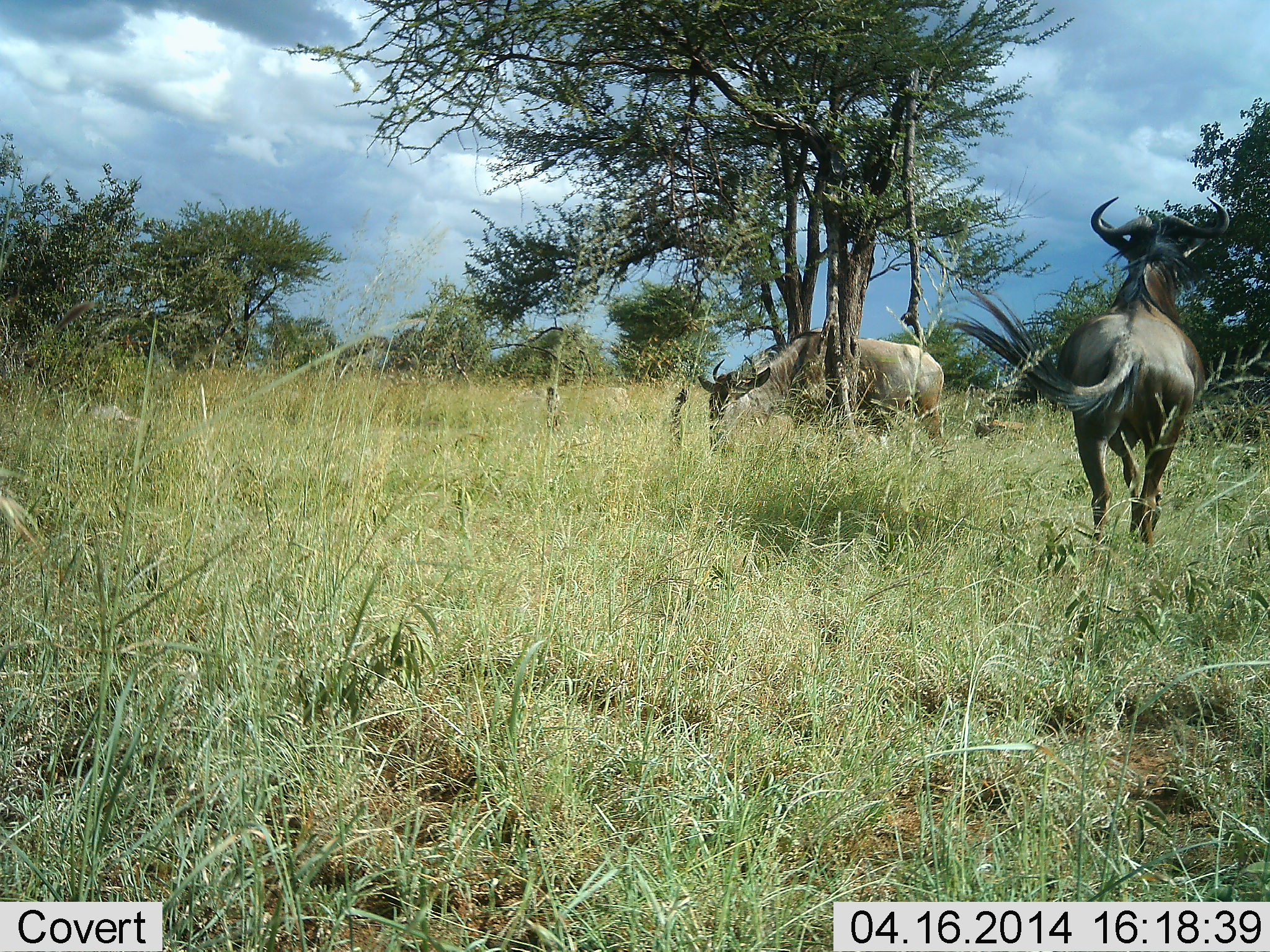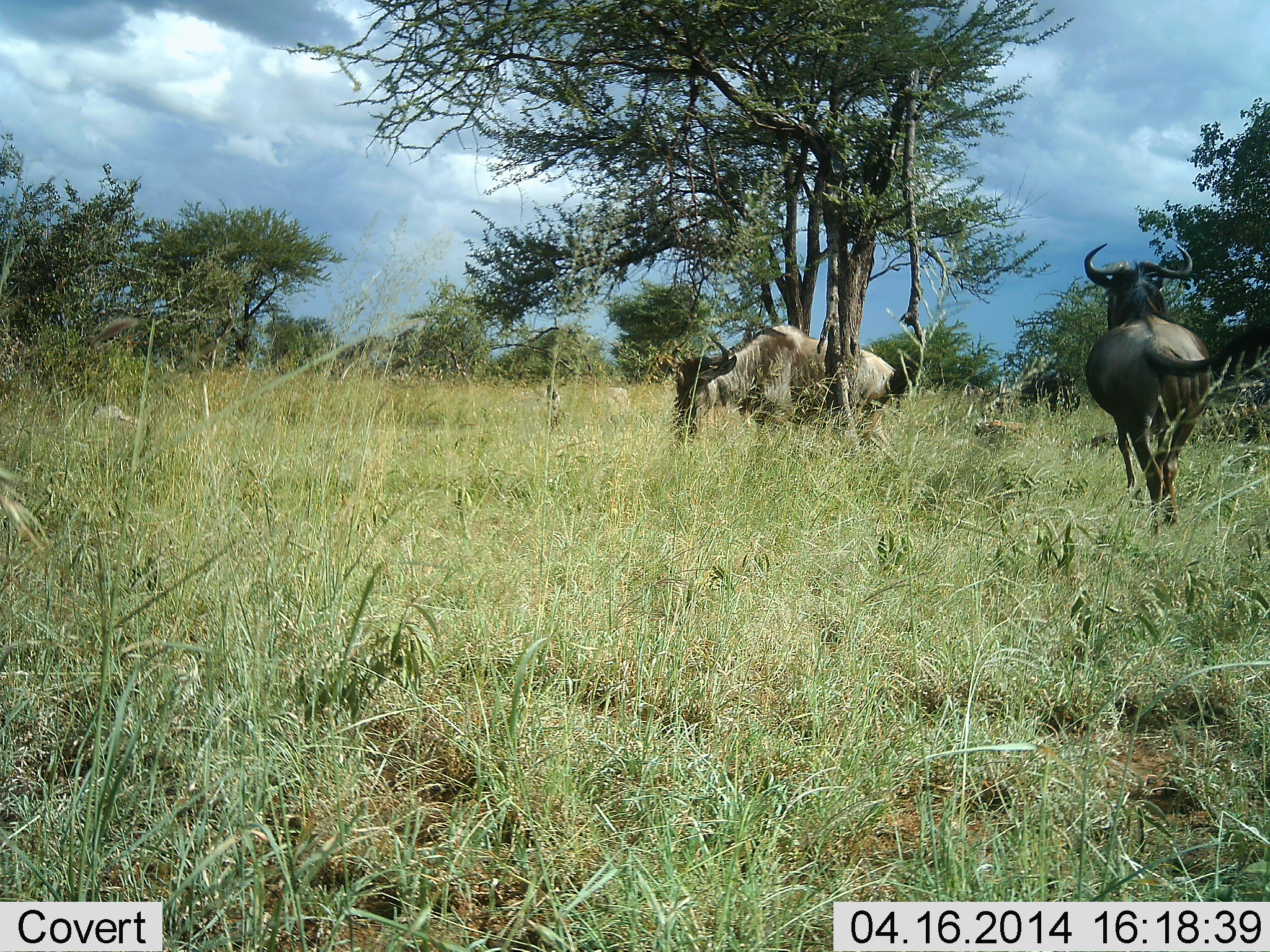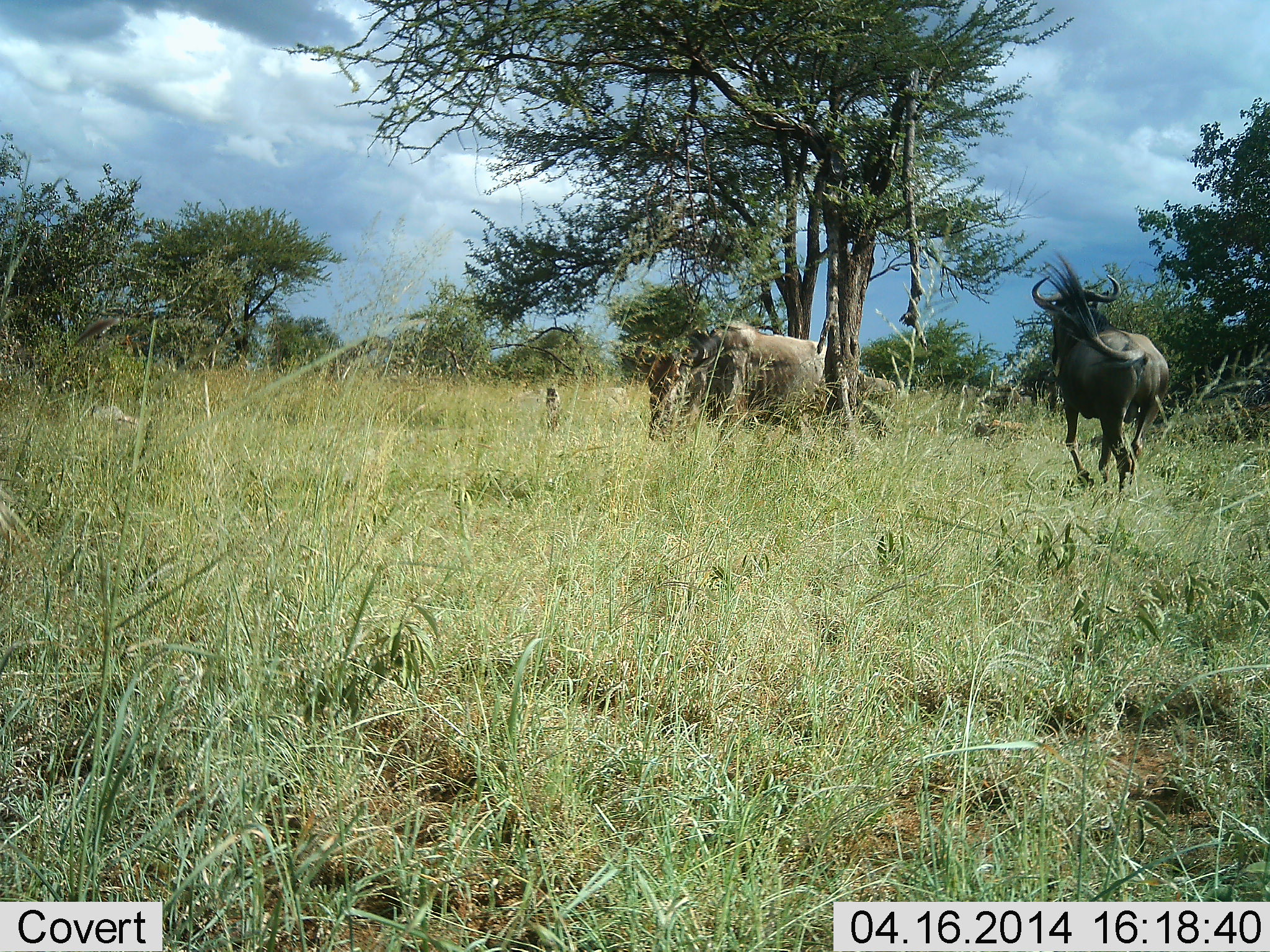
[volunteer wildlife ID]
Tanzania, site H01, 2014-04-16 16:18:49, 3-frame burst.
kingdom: Animalia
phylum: Chordata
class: Mammalia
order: Artiodactyla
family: Bovidae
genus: Connochaetes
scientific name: Connochaetes taurinus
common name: blue wildebeest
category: wildebeest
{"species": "wildebeest (blue wildebeest) (Connochaetes taurinus)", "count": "2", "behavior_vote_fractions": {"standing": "10%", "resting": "10%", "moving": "100%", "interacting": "20%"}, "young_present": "0%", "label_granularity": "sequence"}